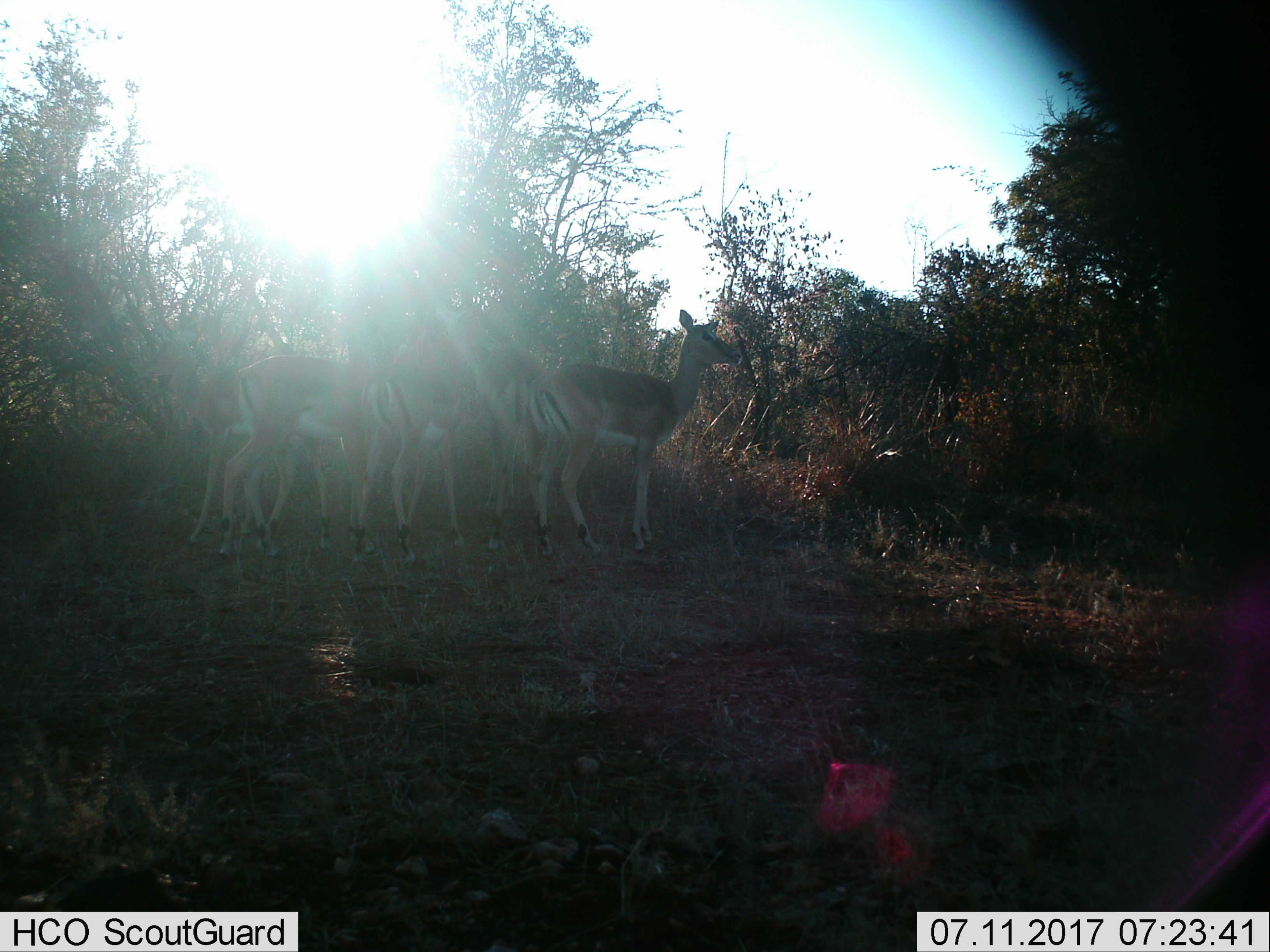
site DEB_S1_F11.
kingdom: Animalia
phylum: Chordata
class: Mammalia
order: Artiodactyla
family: Bovidae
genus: Aepyceros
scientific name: Aepyceros melampus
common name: impala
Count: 5.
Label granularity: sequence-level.